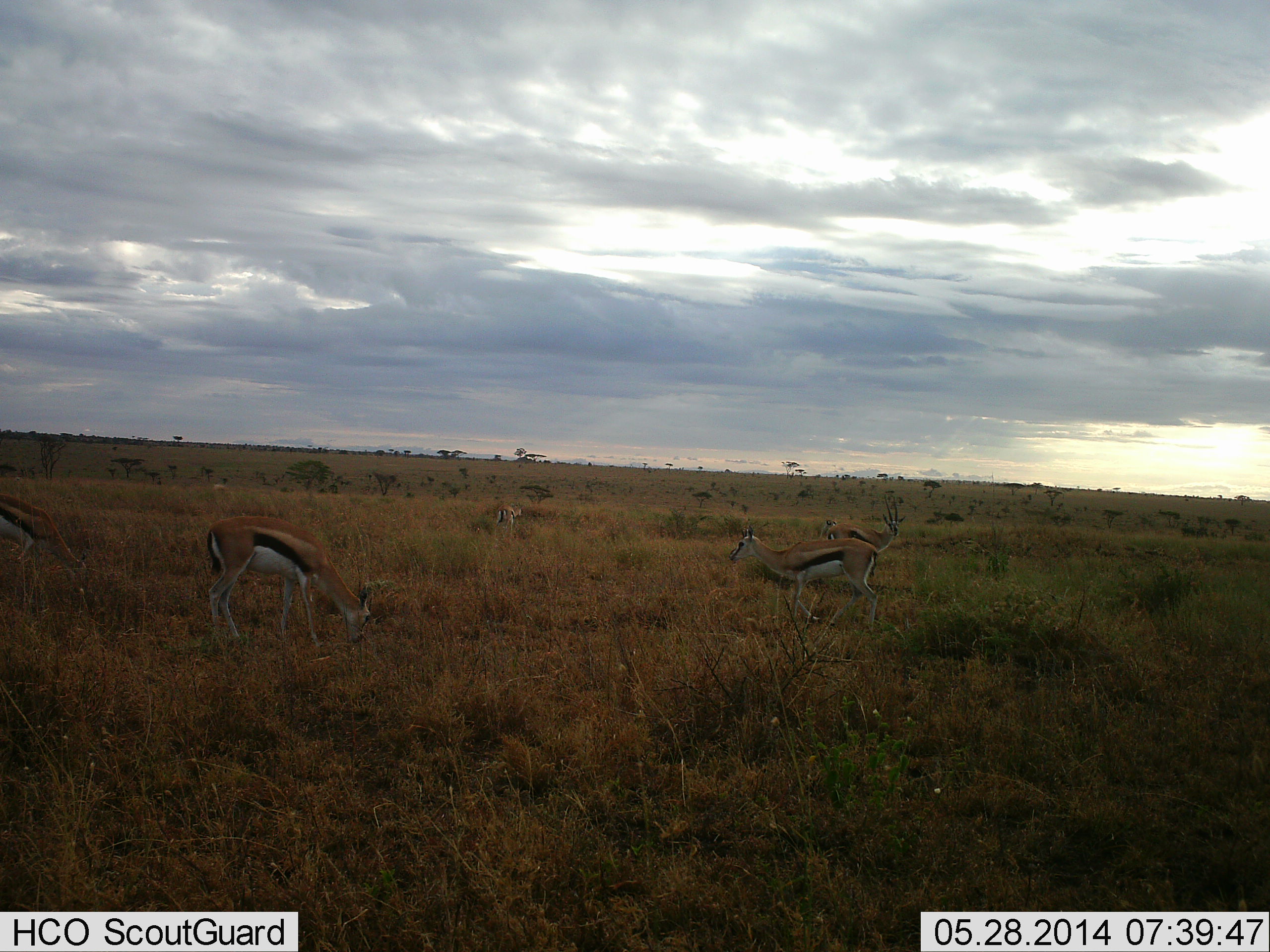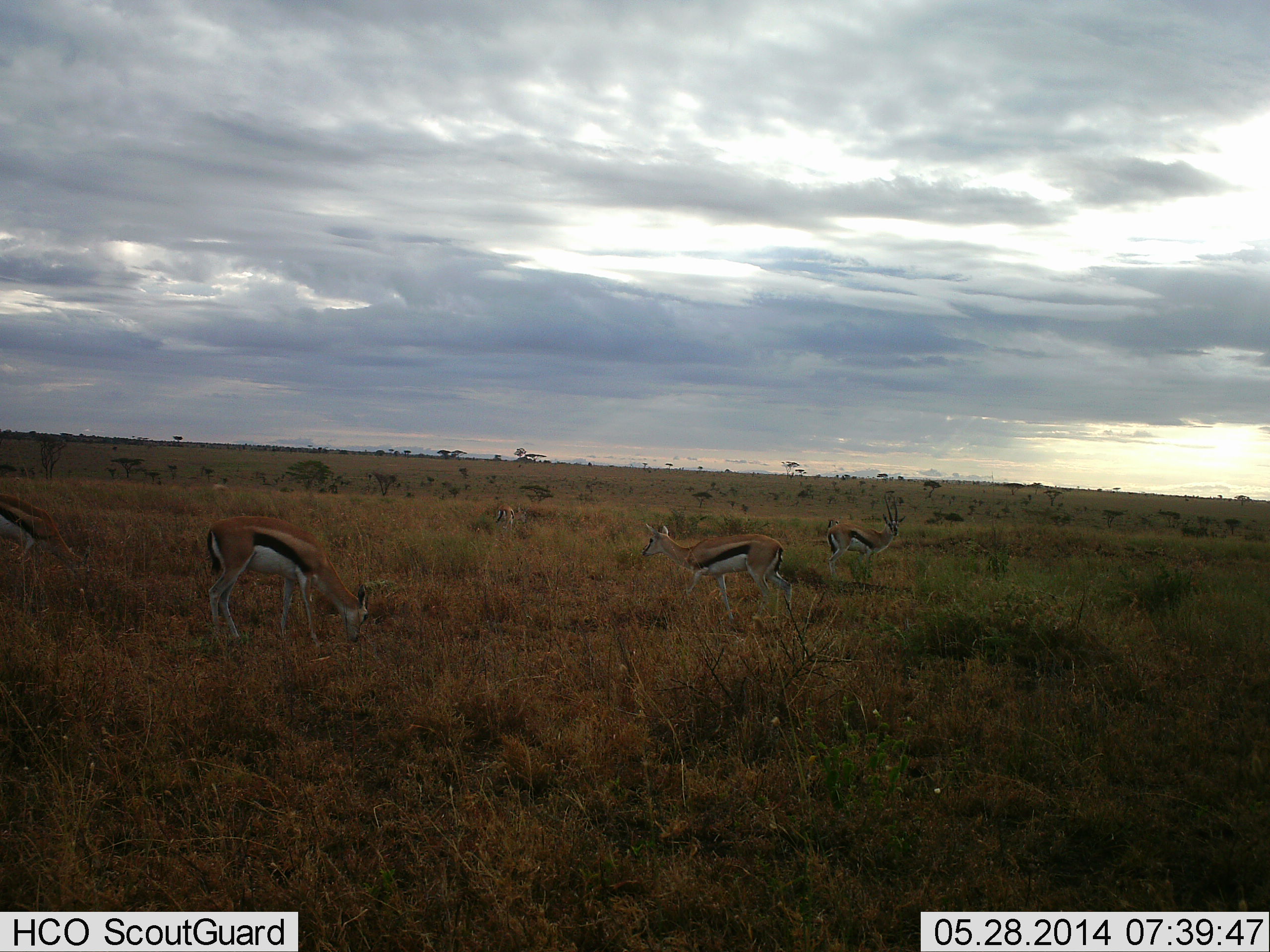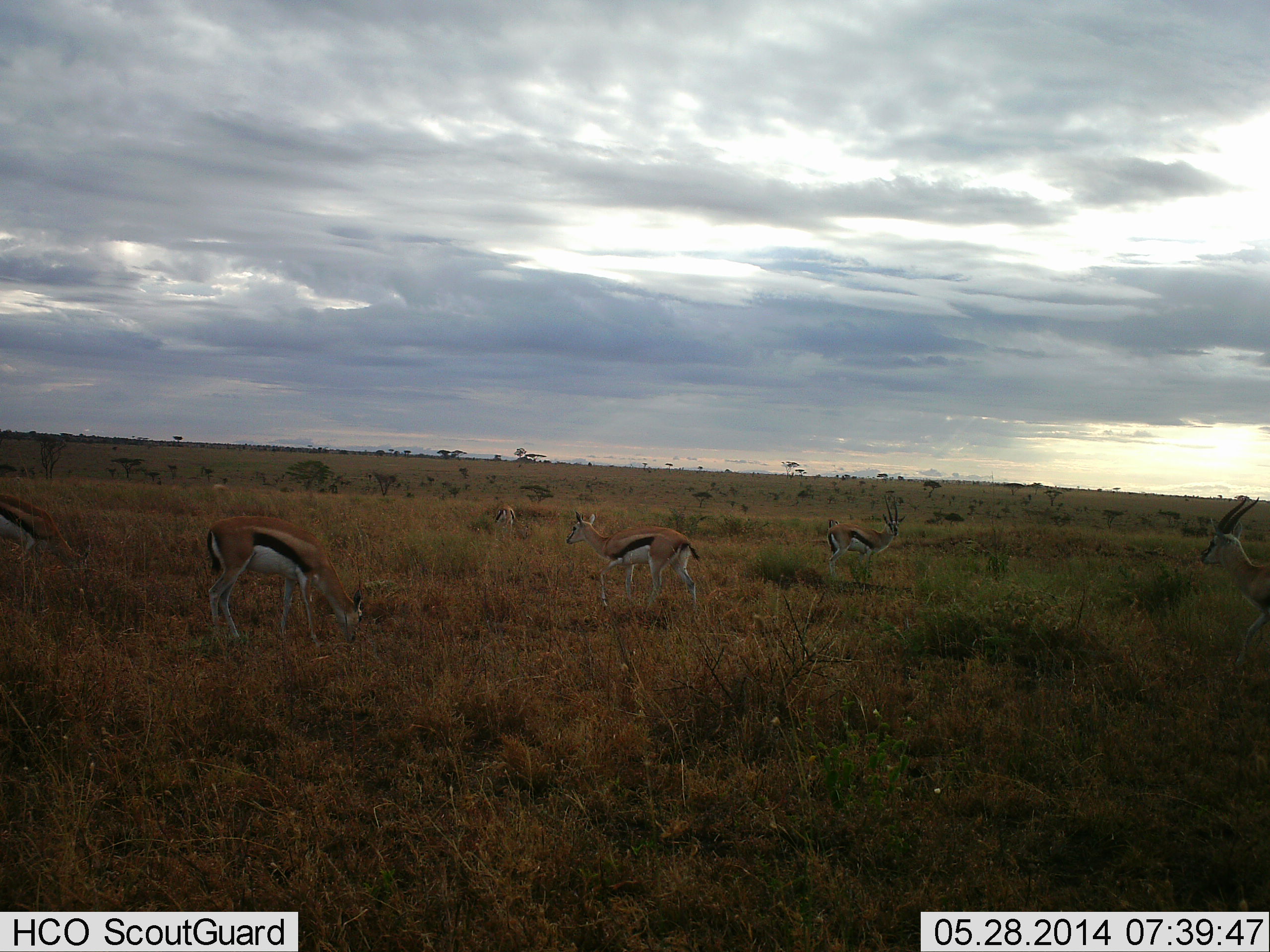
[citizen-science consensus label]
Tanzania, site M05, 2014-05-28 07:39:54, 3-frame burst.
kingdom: Animalia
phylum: Chordata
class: Mammalia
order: Artiodactyla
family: Bovidae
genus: Eudorcas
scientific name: Eudorcas thomsonii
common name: thomson's gazelle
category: gazellethomsons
Gazellethomsons (thomson's gazelle) (Eudorcas thomsonii), count 6. Behavior (volunteer vote fractions): standing 50%, resting 0%, moving 86%, interacting 0%. Young present (vote fraction): 0%. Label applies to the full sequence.